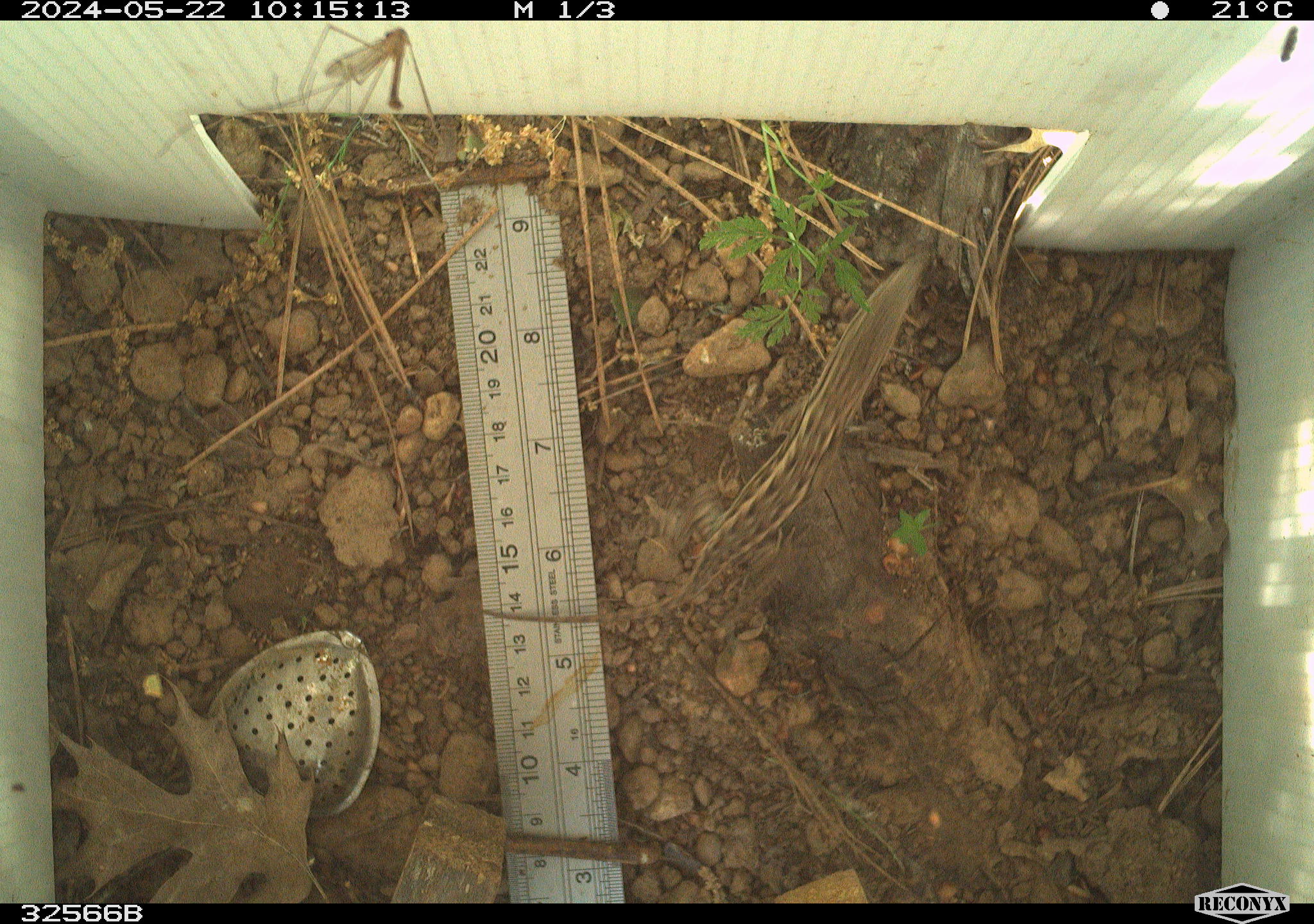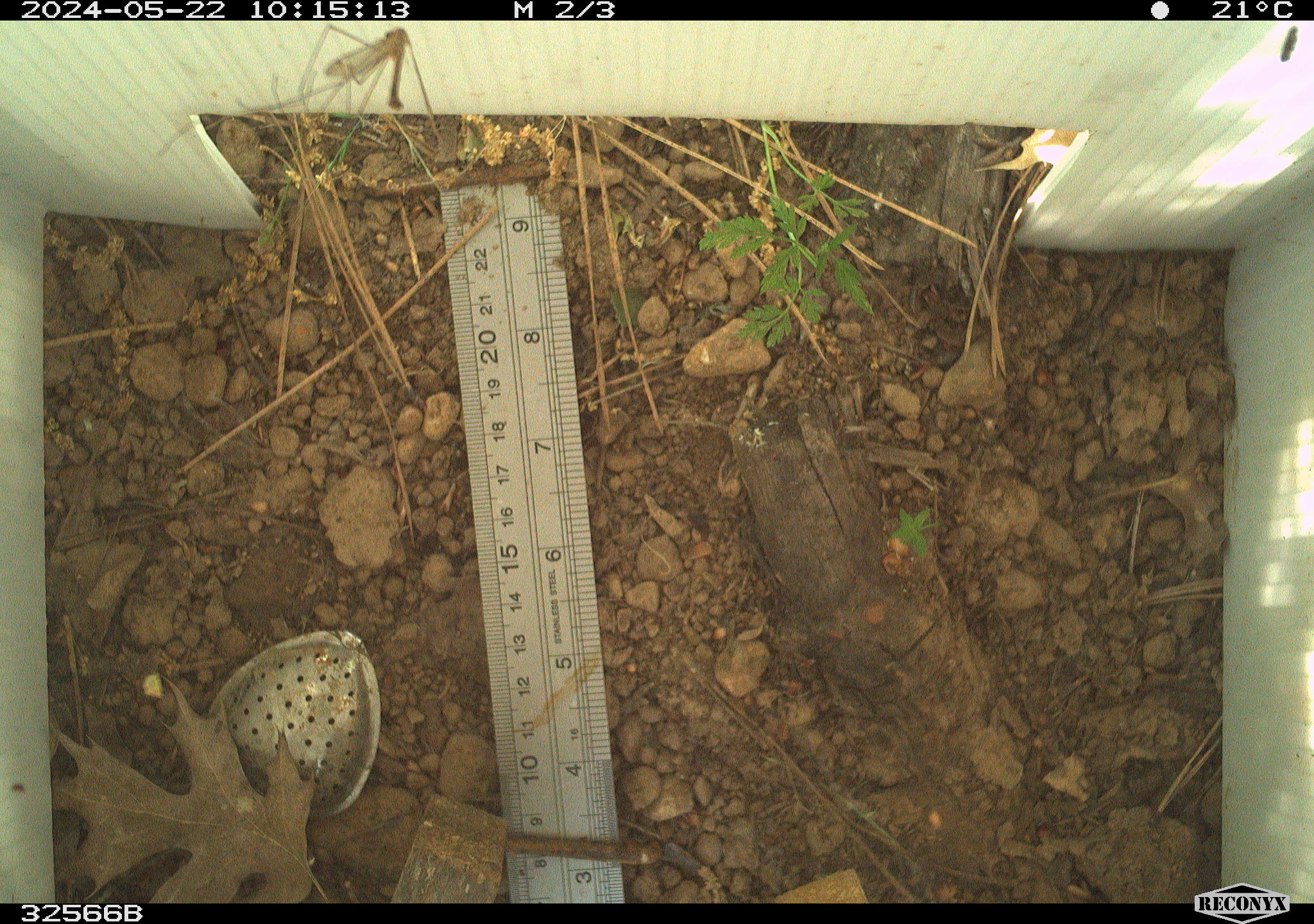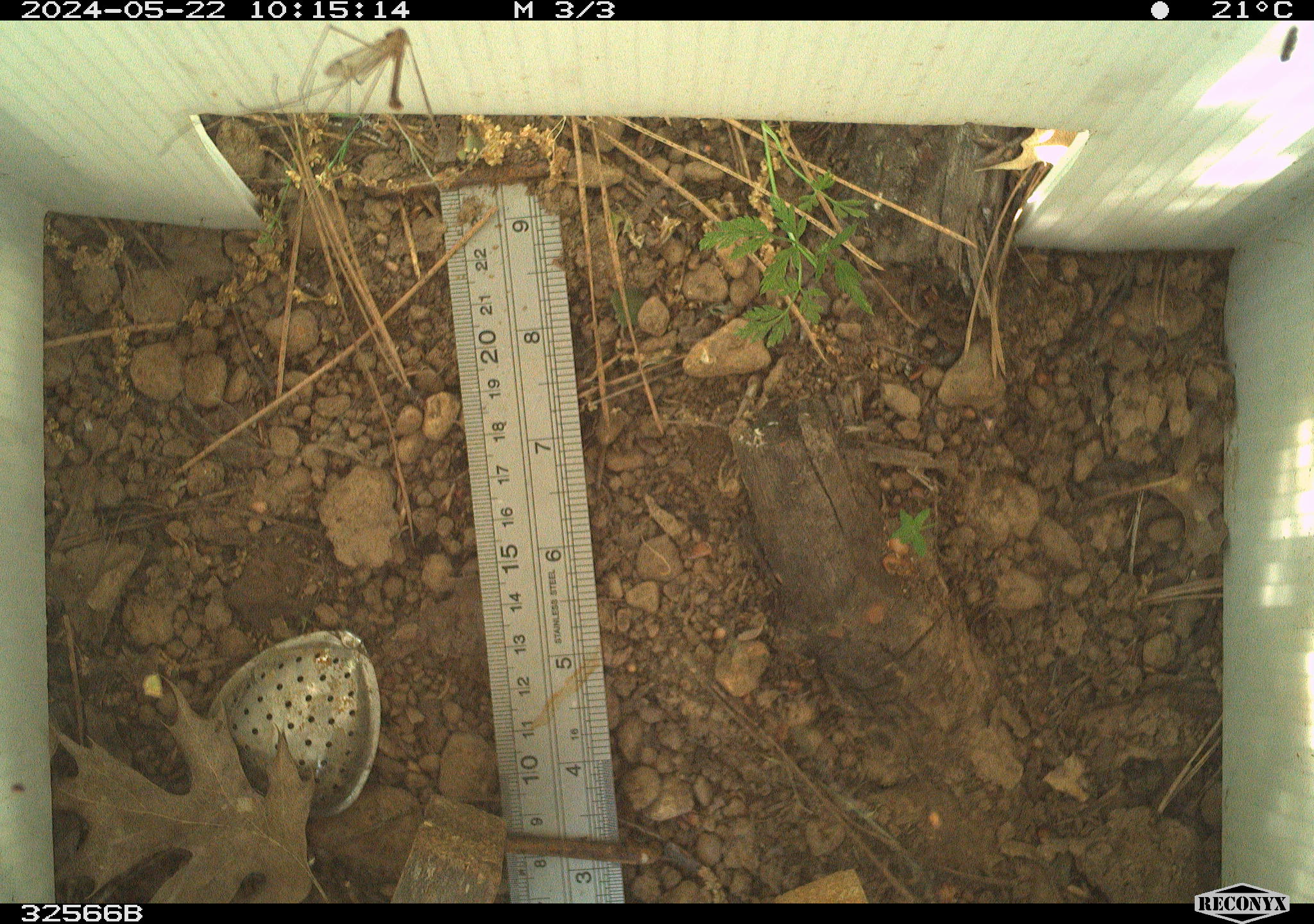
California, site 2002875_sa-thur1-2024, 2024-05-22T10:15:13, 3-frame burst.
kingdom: Animalia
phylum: Chordata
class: Reptilia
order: Squamata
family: Phrynosomatidae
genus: Sceloporus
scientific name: Sceloporus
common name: spiny lizards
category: sceloporus species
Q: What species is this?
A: Sceloporus species (spiny lizards) (Sceloporus).